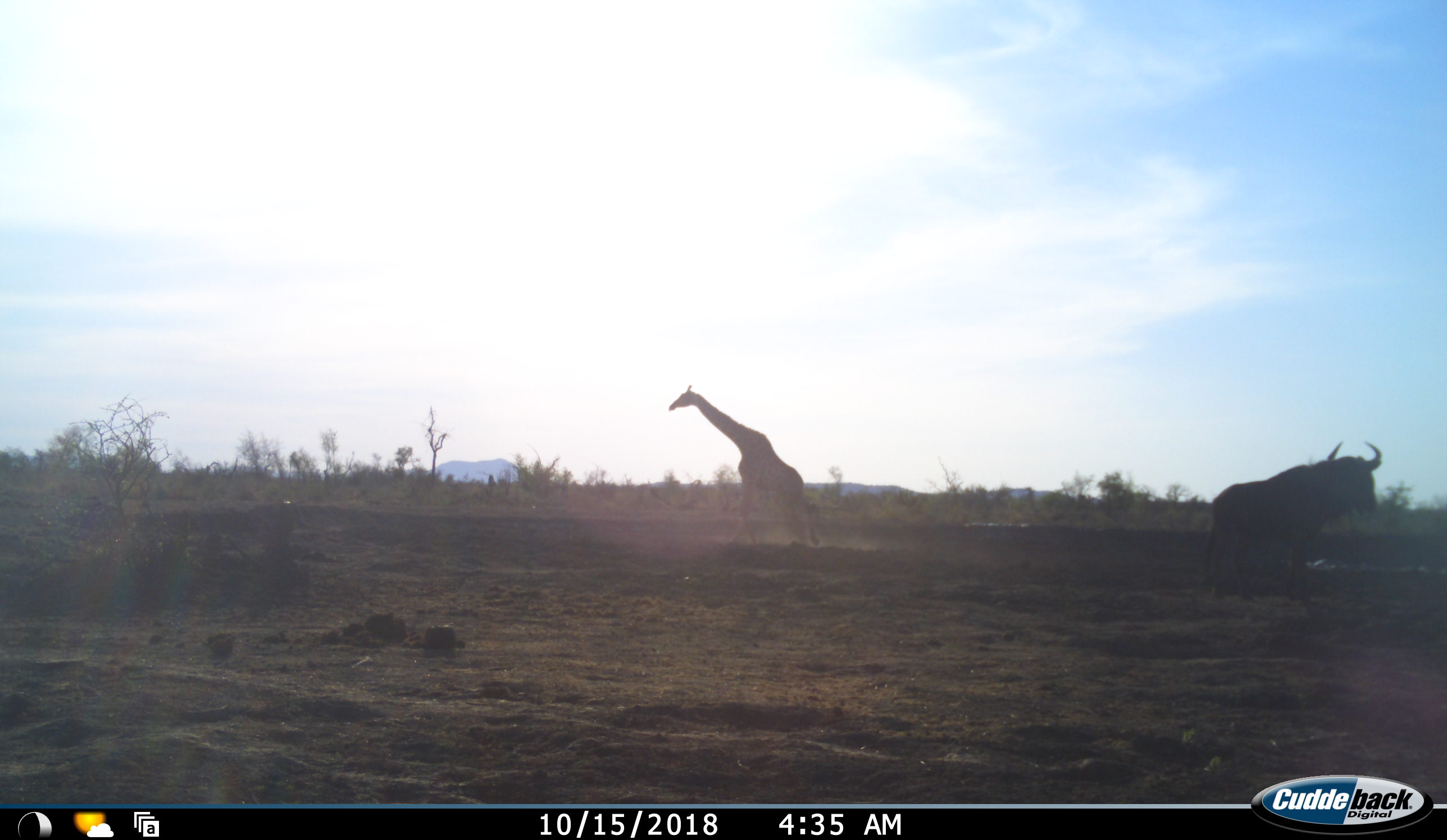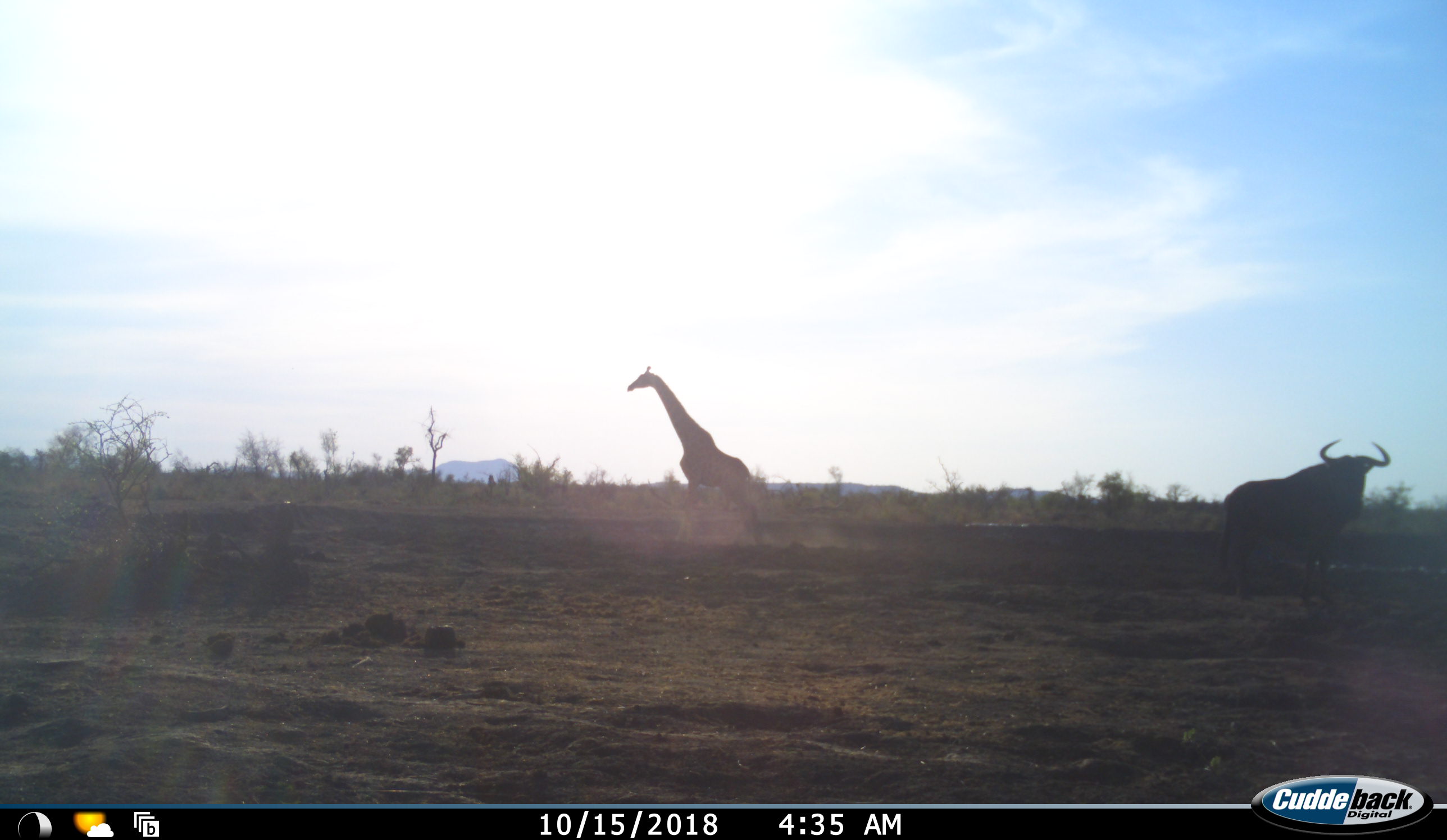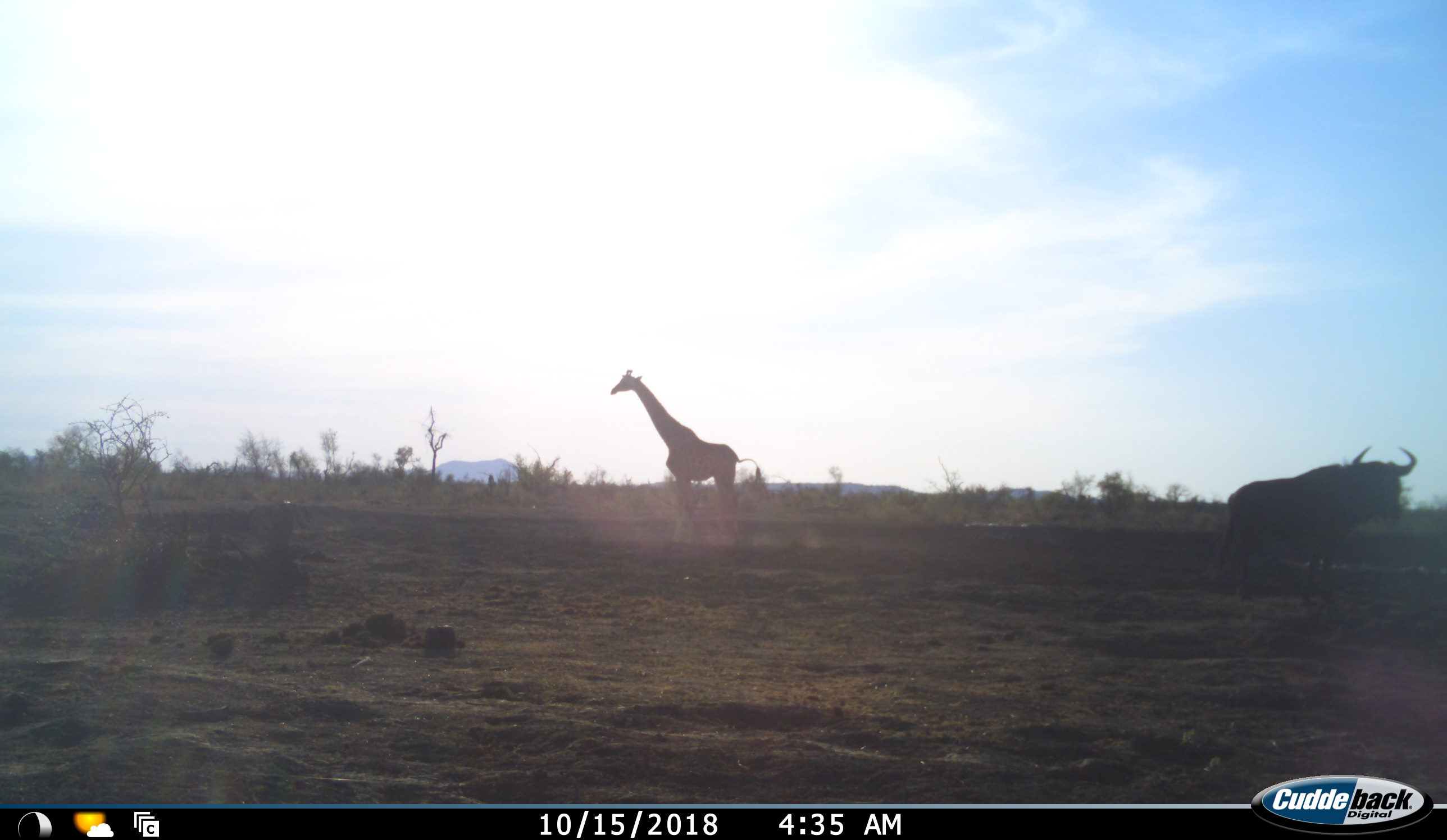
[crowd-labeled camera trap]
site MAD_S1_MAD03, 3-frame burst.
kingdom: Animalia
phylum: Chordata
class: Mammalia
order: Artiodactyla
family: Giraffidae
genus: Giraffa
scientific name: Giraffa camelopardalis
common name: giraffe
Giraffe (Giraffa camelopardalis), count 1. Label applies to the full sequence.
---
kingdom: Animalia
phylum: Chordata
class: Mammalia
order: Artiodactyla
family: Bovidae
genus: Connochaetes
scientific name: Connochaetes taurinus taurinus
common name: blue wildebeest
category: wildebeestblue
Wildebeestblue (blue wildebeest) (Connochaetes taurinus taurinus), count 1. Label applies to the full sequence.